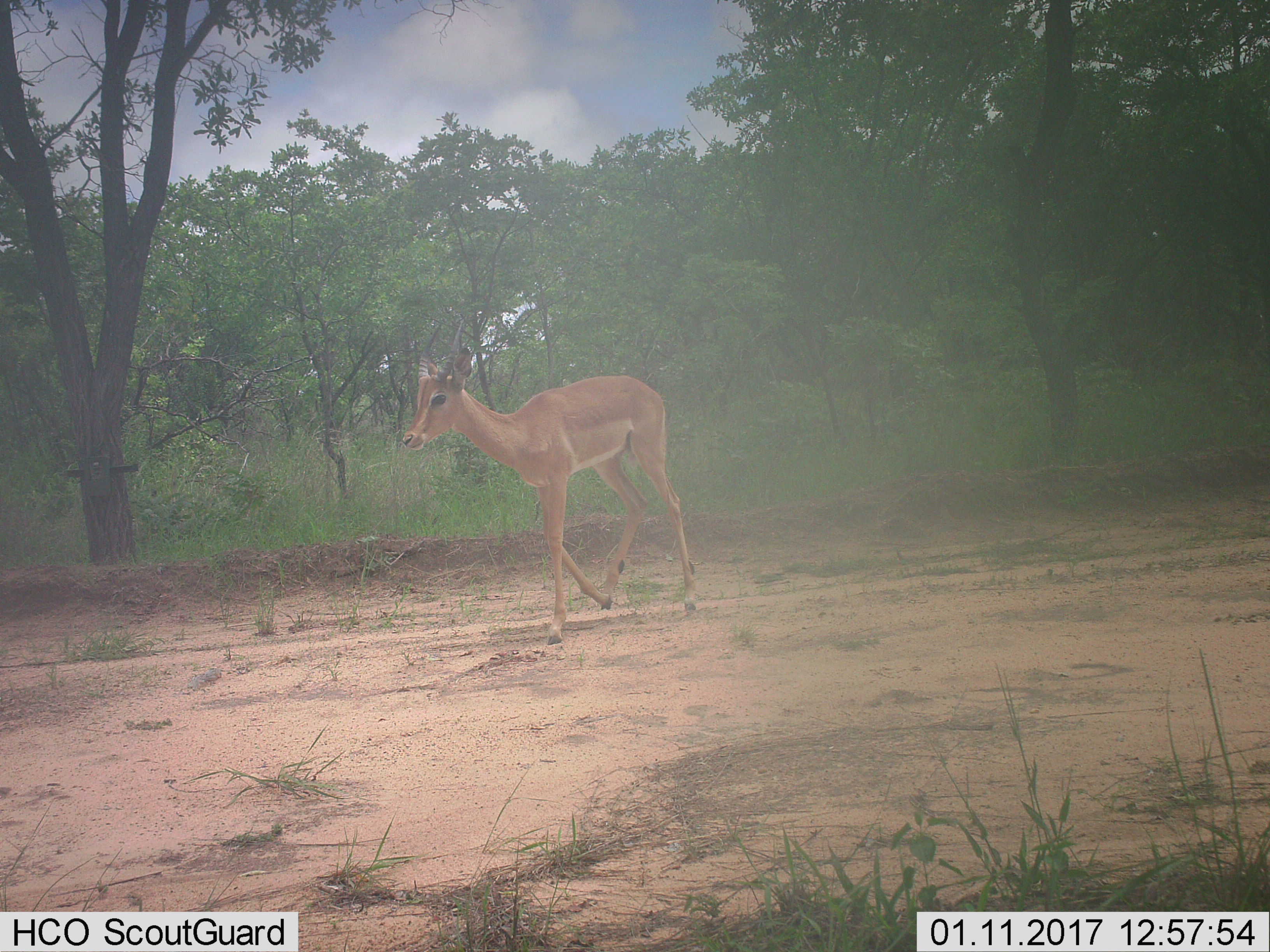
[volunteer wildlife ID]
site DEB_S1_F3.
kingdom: Animalia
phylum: Chordata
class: Mammalia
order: Artiodactyla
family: Bovidae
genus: Aepyceros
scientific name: Aepyceros melampus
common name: impala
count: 1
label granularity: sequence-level